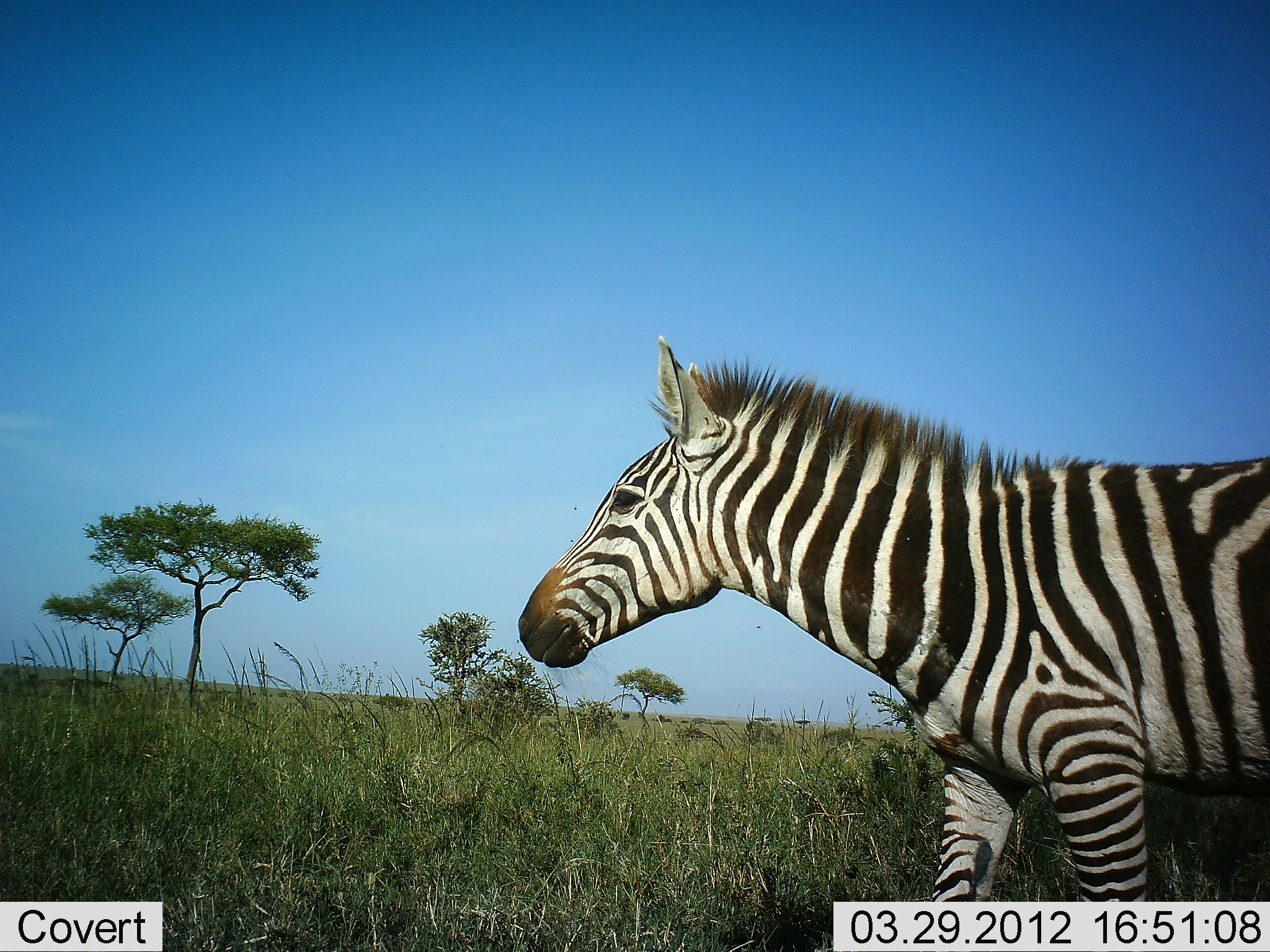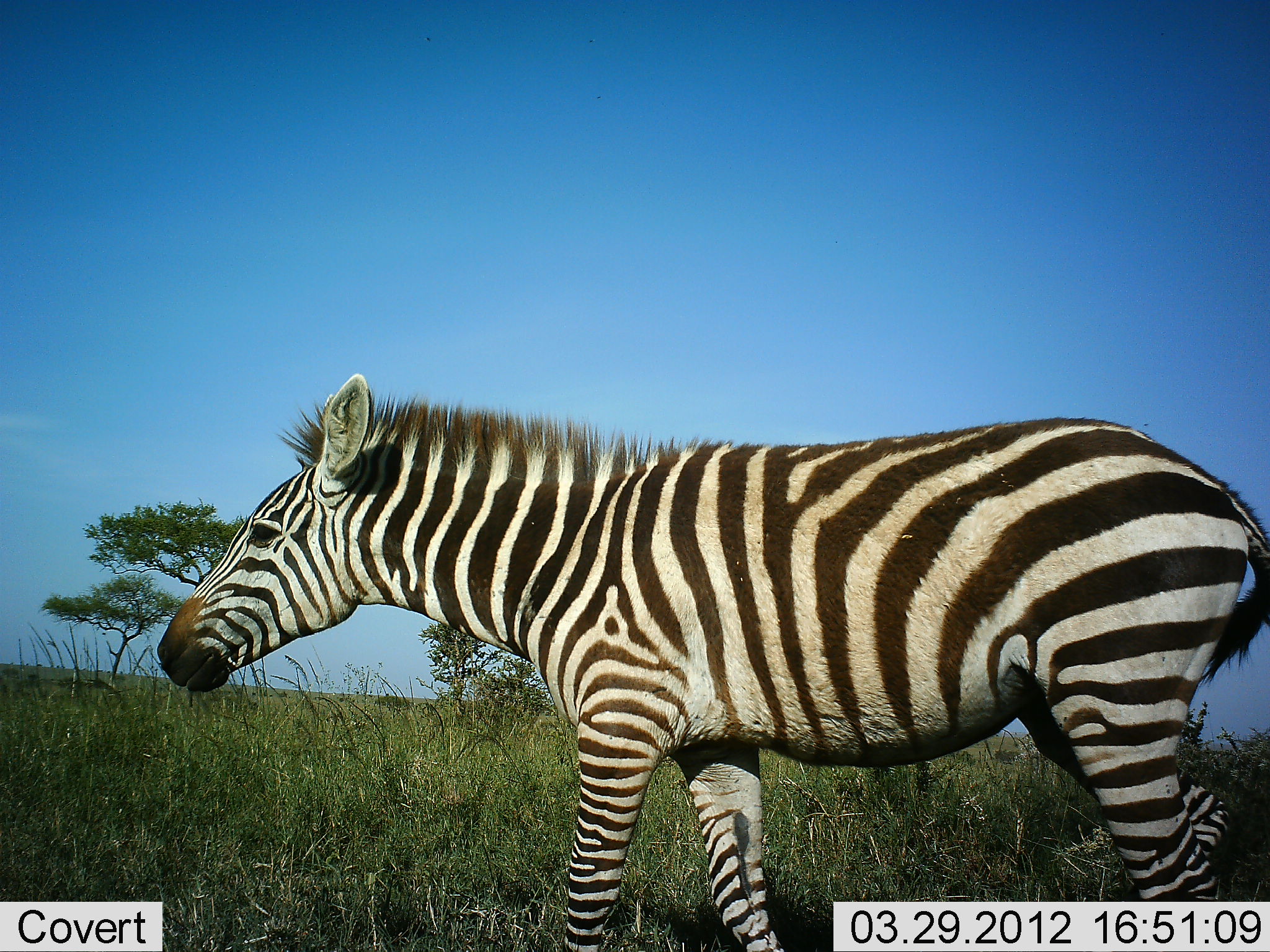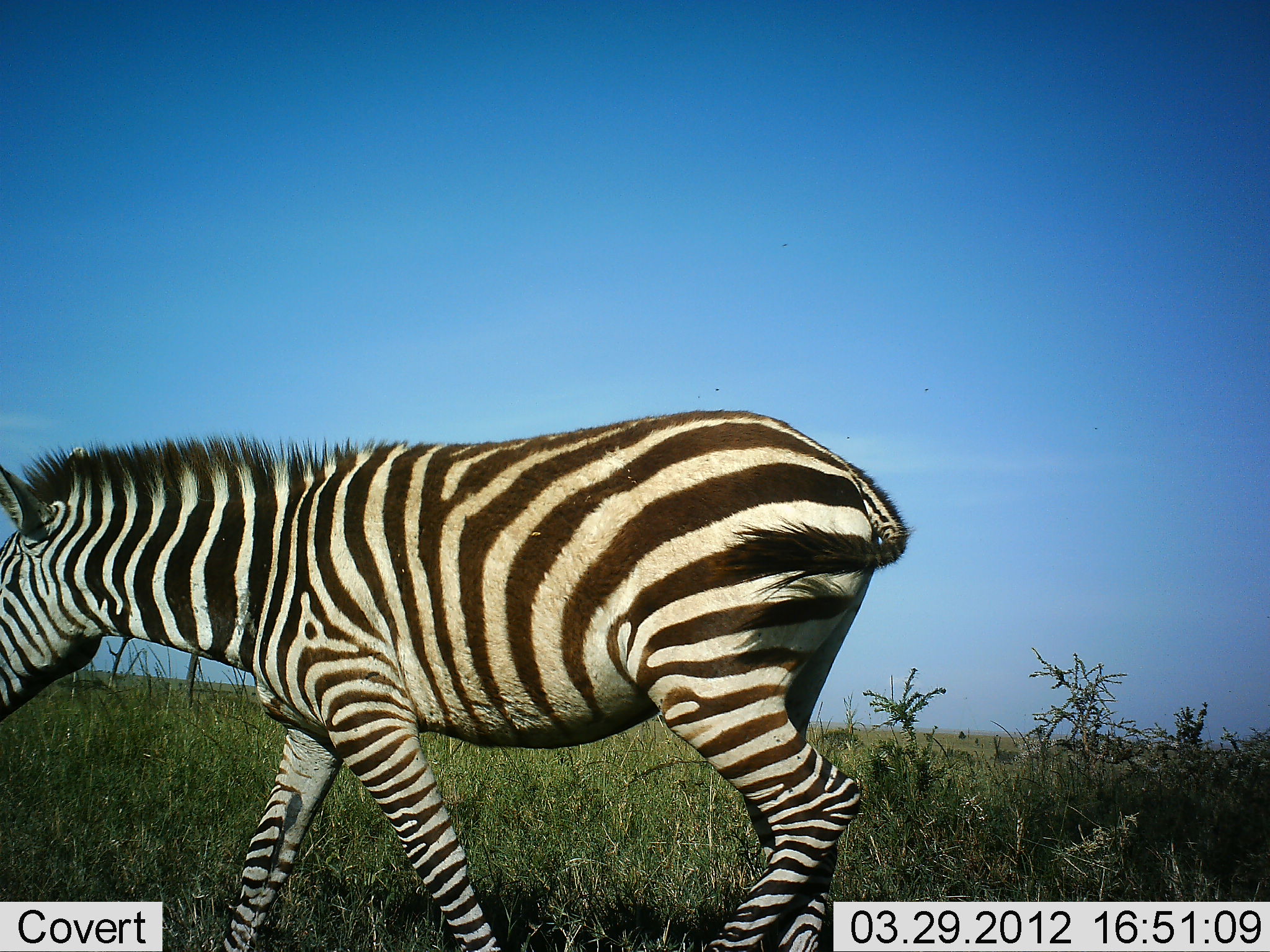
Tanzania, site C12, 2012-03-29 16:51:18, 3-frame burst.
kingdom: Animalia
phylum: Chordata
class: Mammalia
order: Perissodactyla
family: Equidae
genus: Equus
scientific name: Equus quagga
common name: plains zebra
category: zebra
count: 1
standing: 5%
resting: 0%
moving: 100%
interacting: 0%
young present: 0%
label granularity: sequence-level